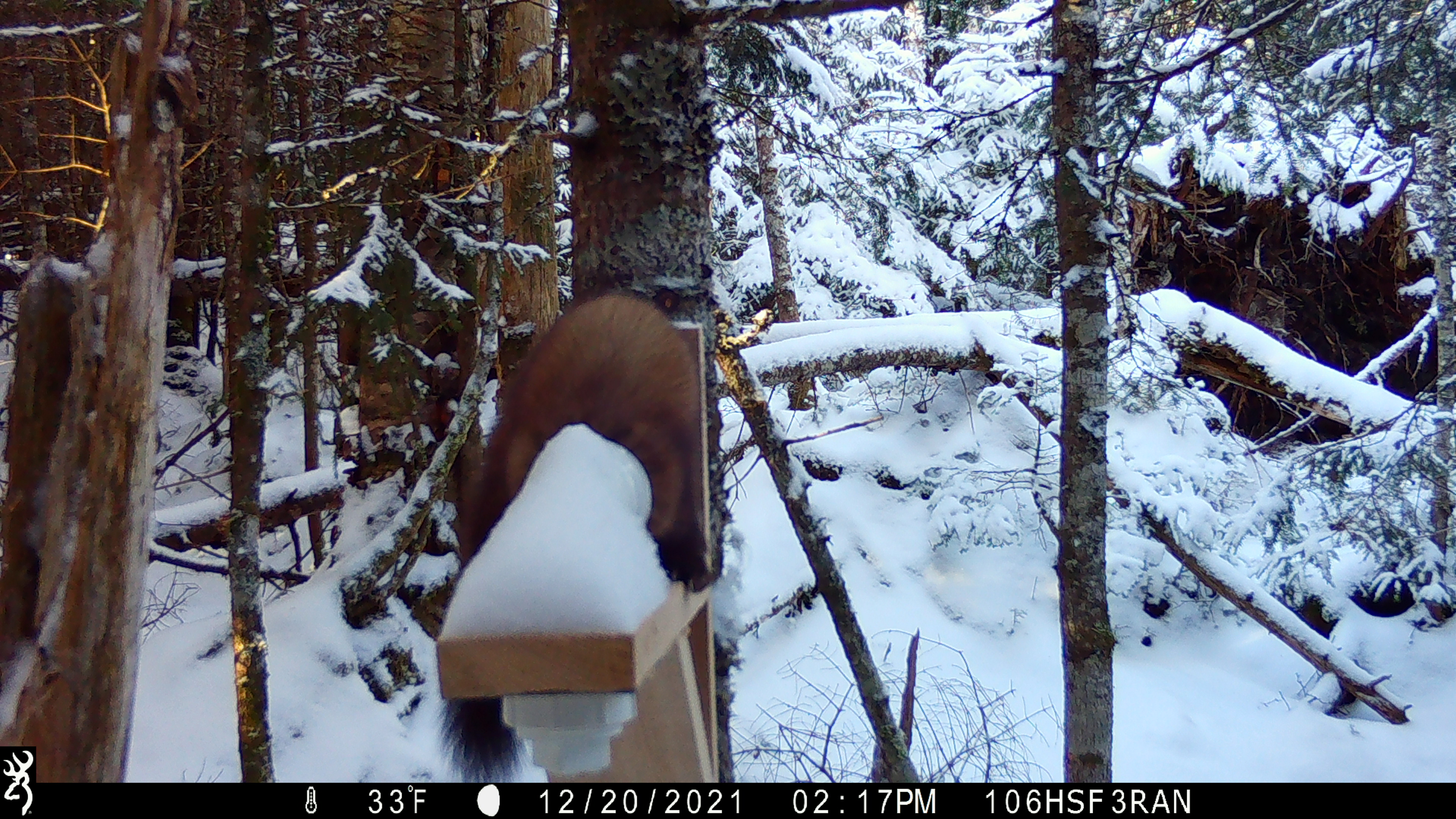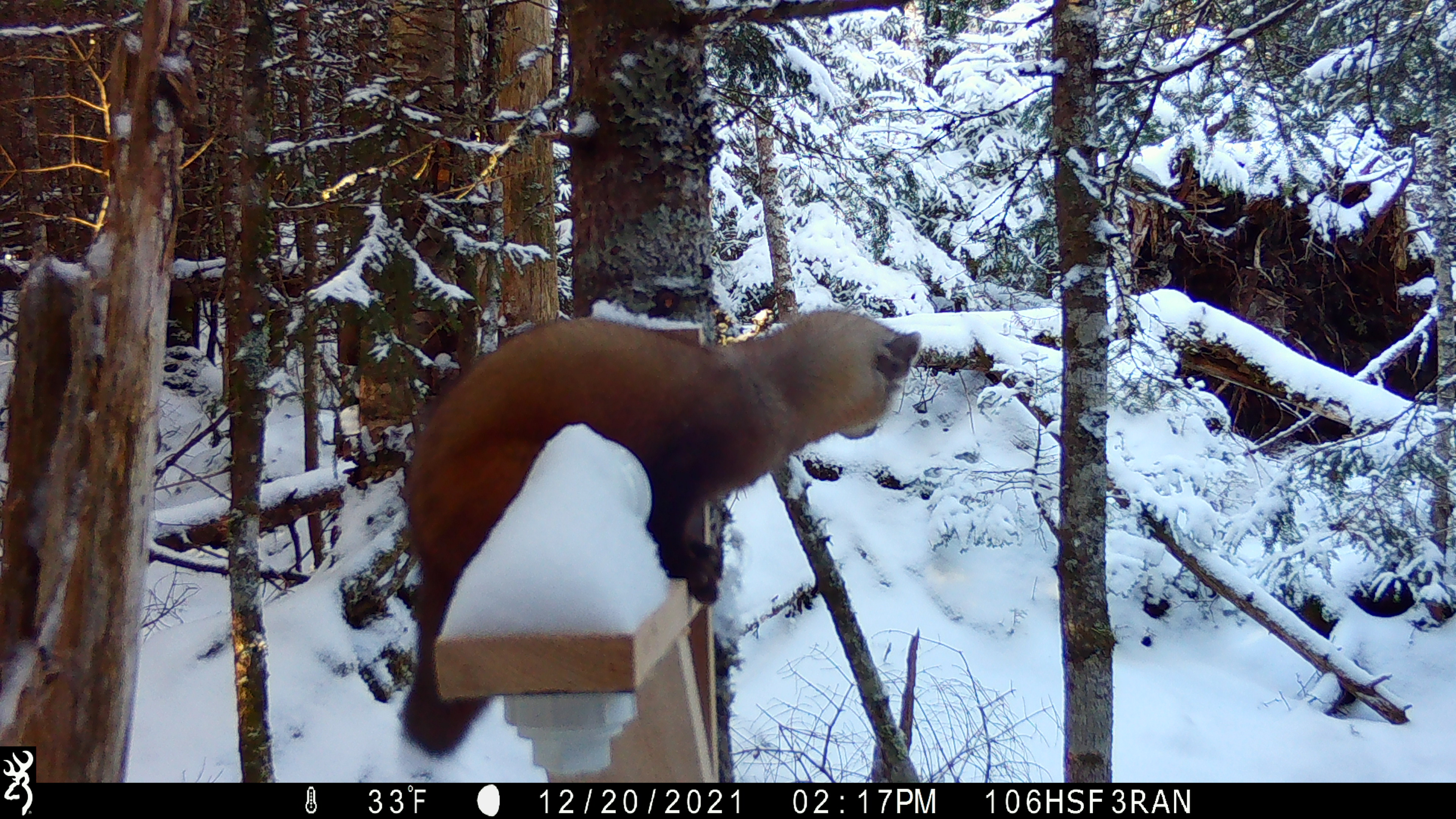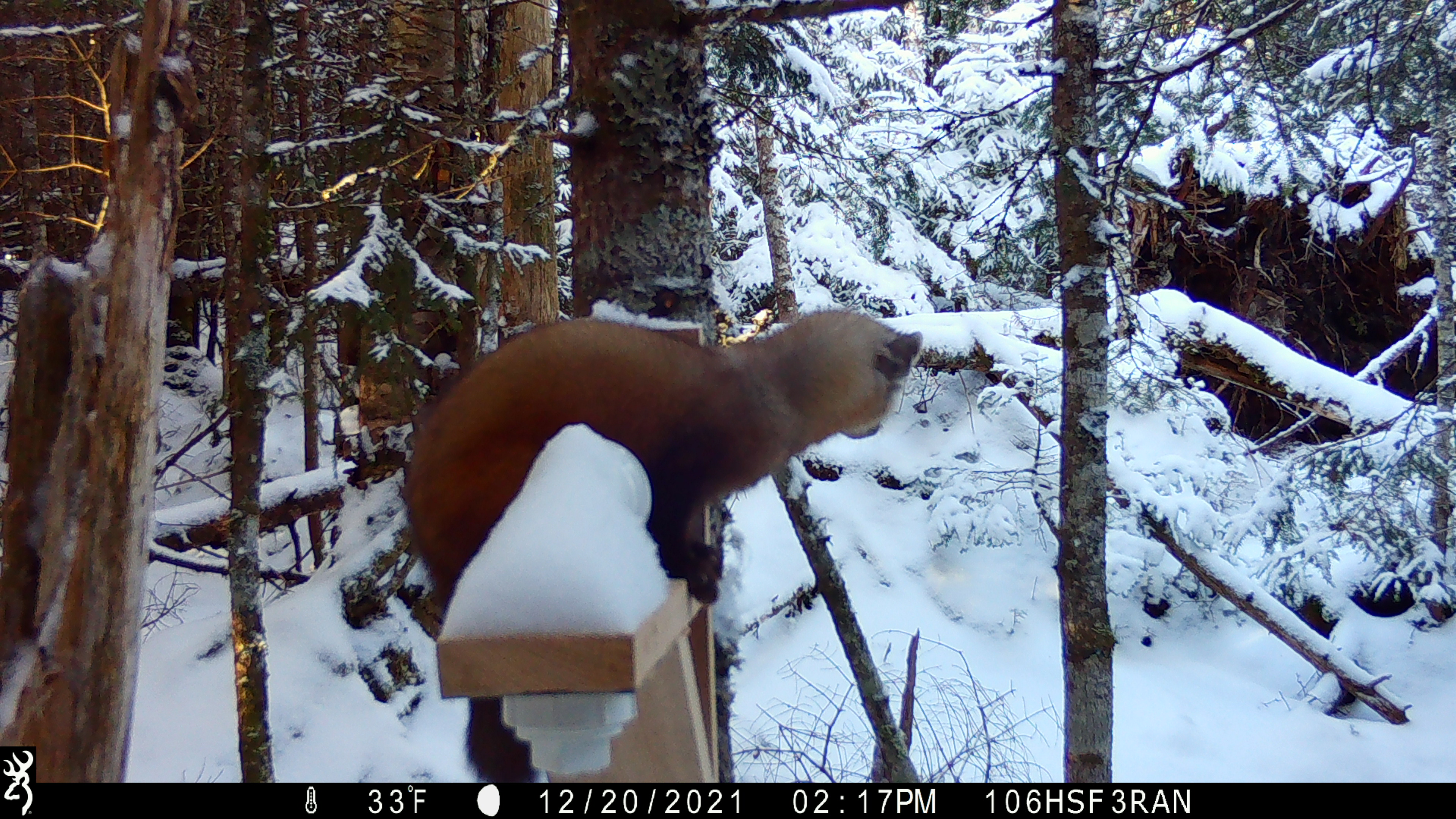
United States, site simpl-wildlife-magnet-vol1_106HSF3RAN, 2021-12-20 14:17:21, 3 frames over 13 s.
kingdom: Animalia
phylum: Chordata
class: Mammalia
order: Carnivora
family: Mustelidae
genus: Martes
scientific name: Martes americana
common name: american marten